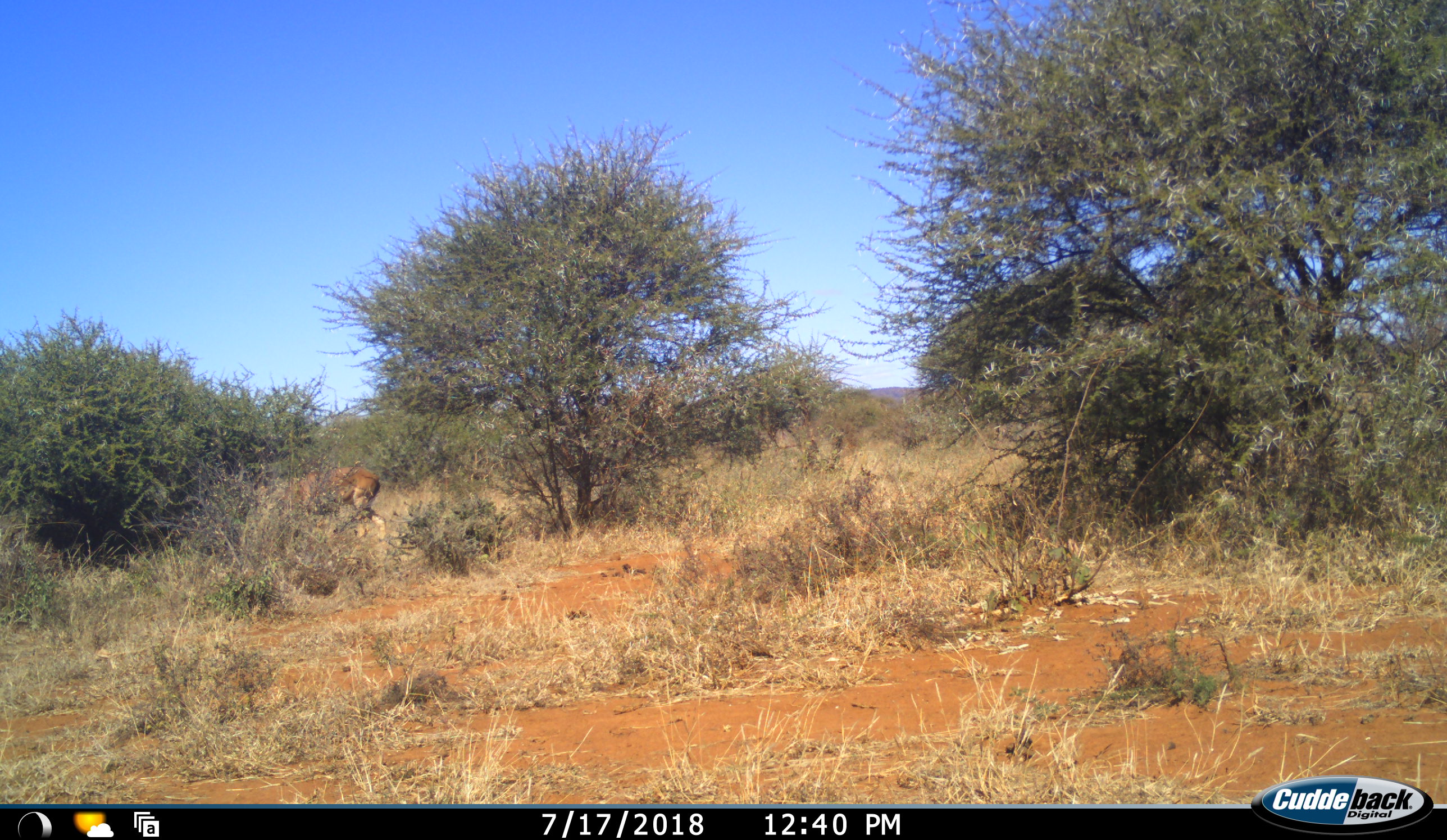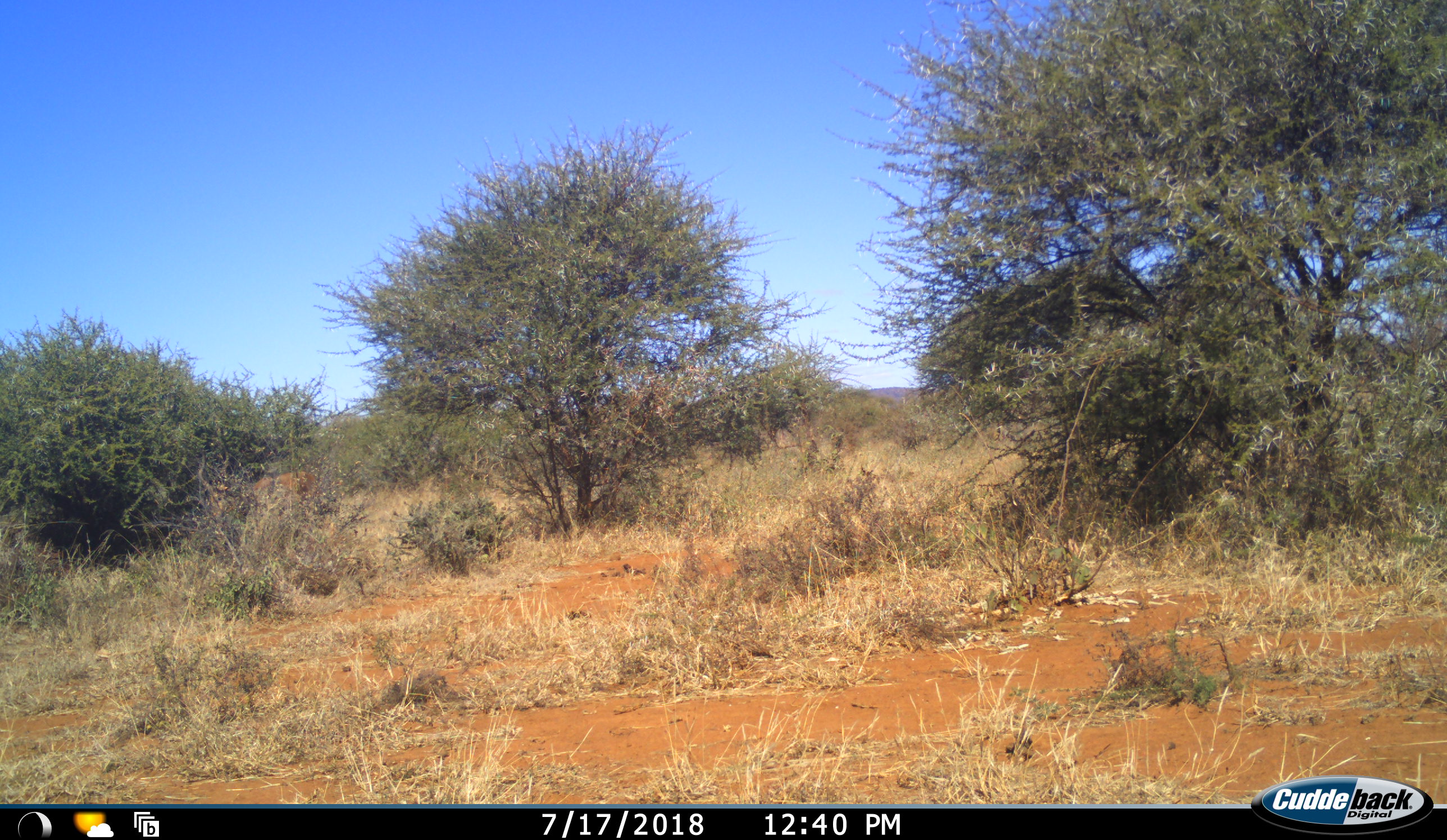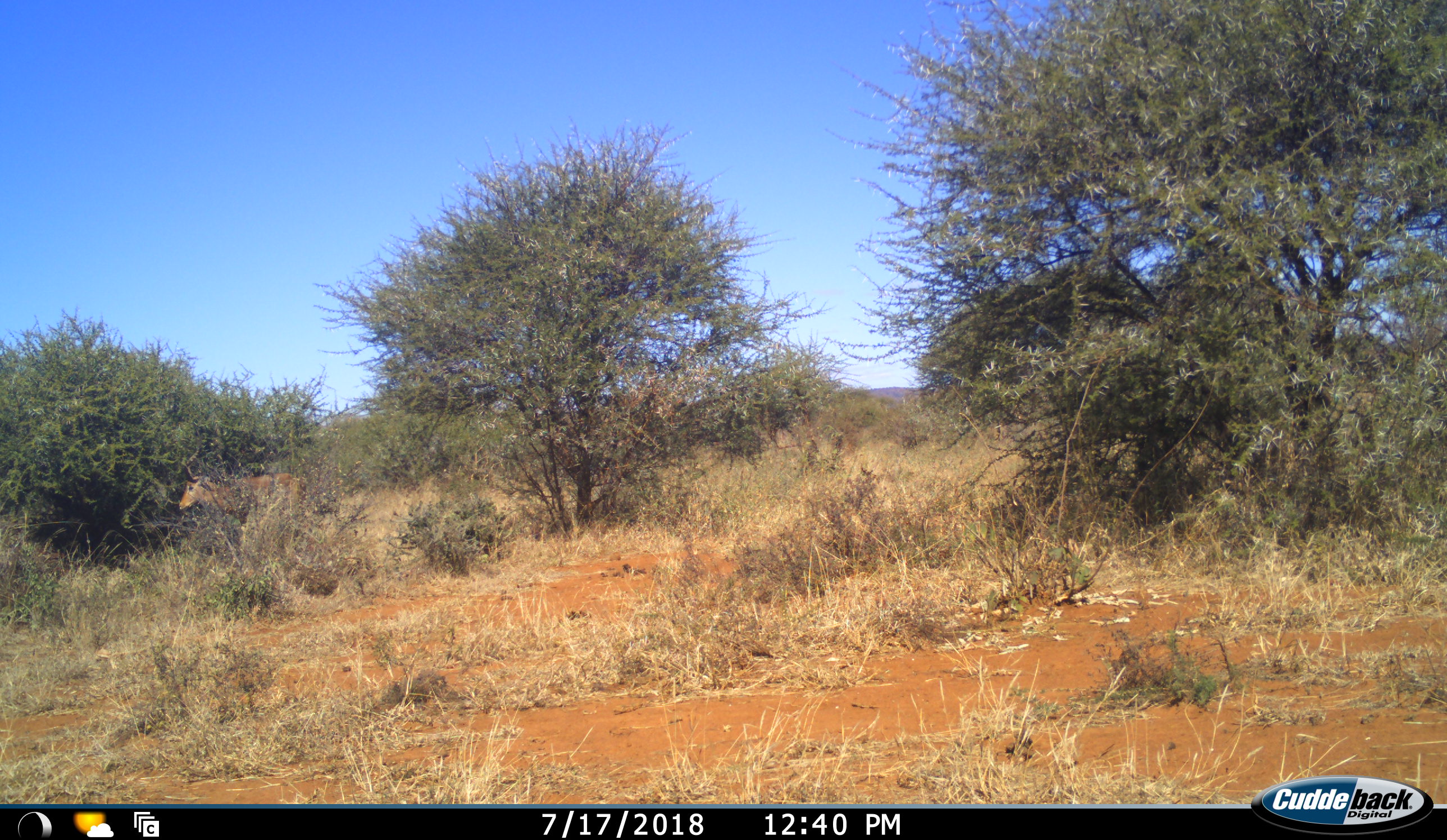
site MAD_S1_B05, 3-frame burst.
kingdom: Animalia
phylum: Chordata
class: Mammalia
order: Artiodactyla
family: Bovidae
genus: Aepyceros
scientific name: Aepyceros melampus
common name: impala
Impala (Aepyceros melampus), count 1. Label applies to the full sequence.